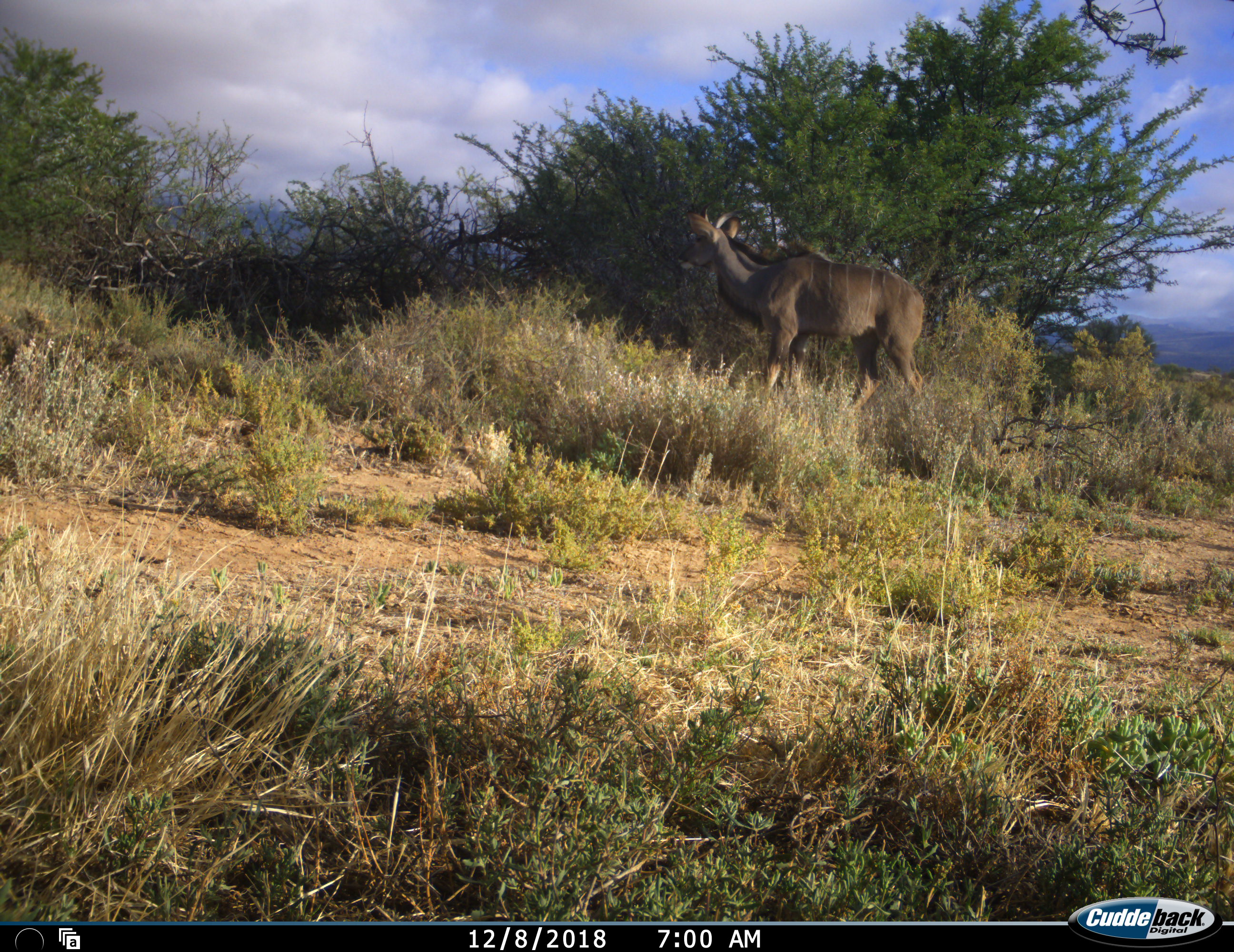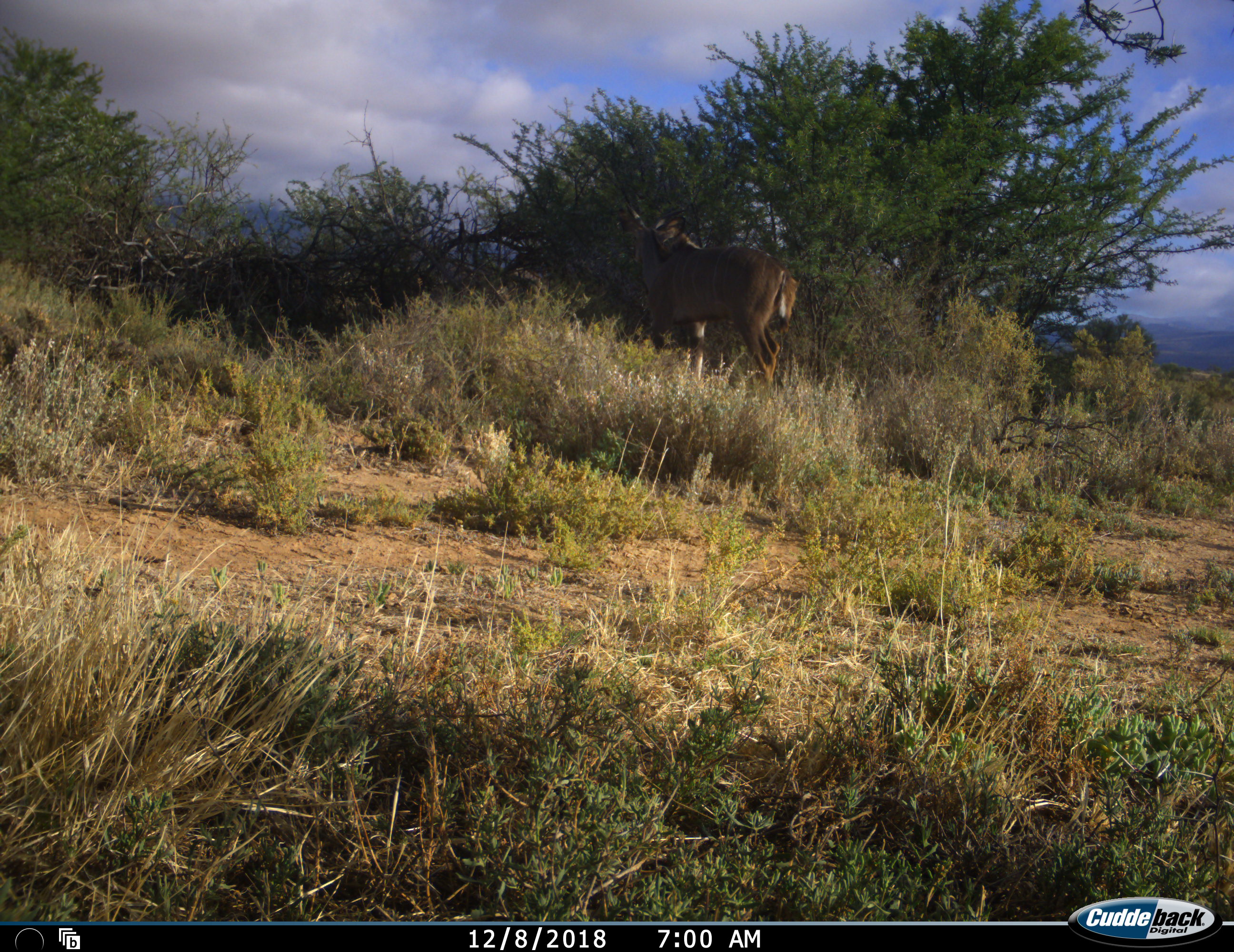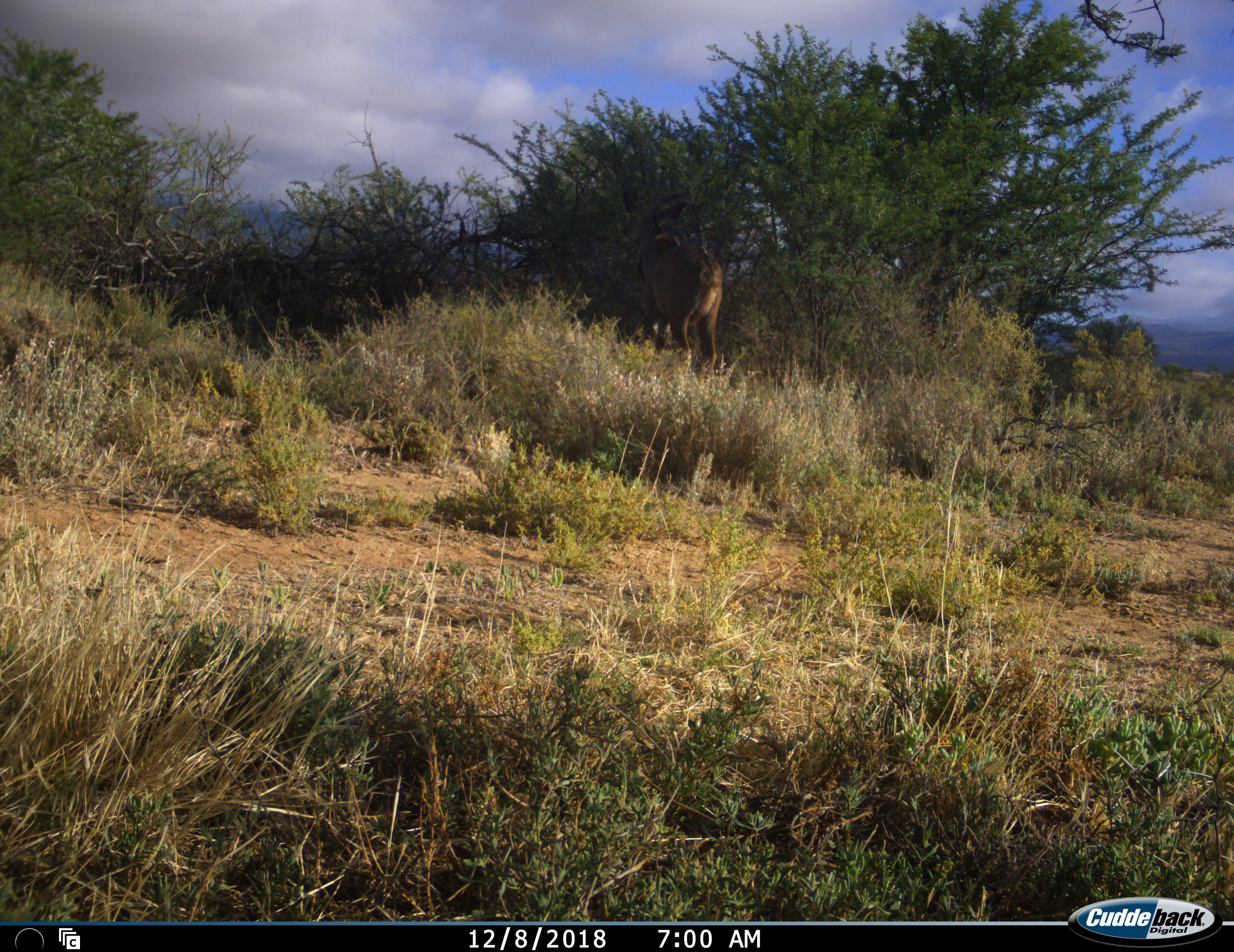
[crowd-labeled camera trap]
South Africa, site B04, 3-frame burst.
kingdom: Animalia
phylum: Chordata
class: Mammalia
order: Artiodactyla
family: Bovidae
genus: Tragelaphus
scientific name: Tragelaphus strepsiceros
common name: greater kudu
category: kudu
Kudu (greater kudu) (Tragelaphus strepsiceros), count 1. Behavior (volunteer vote fractions): standing 25%, resting 0%, moving 88%, interacting 0%. Young present (vote fraction): 0%. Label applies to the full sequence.